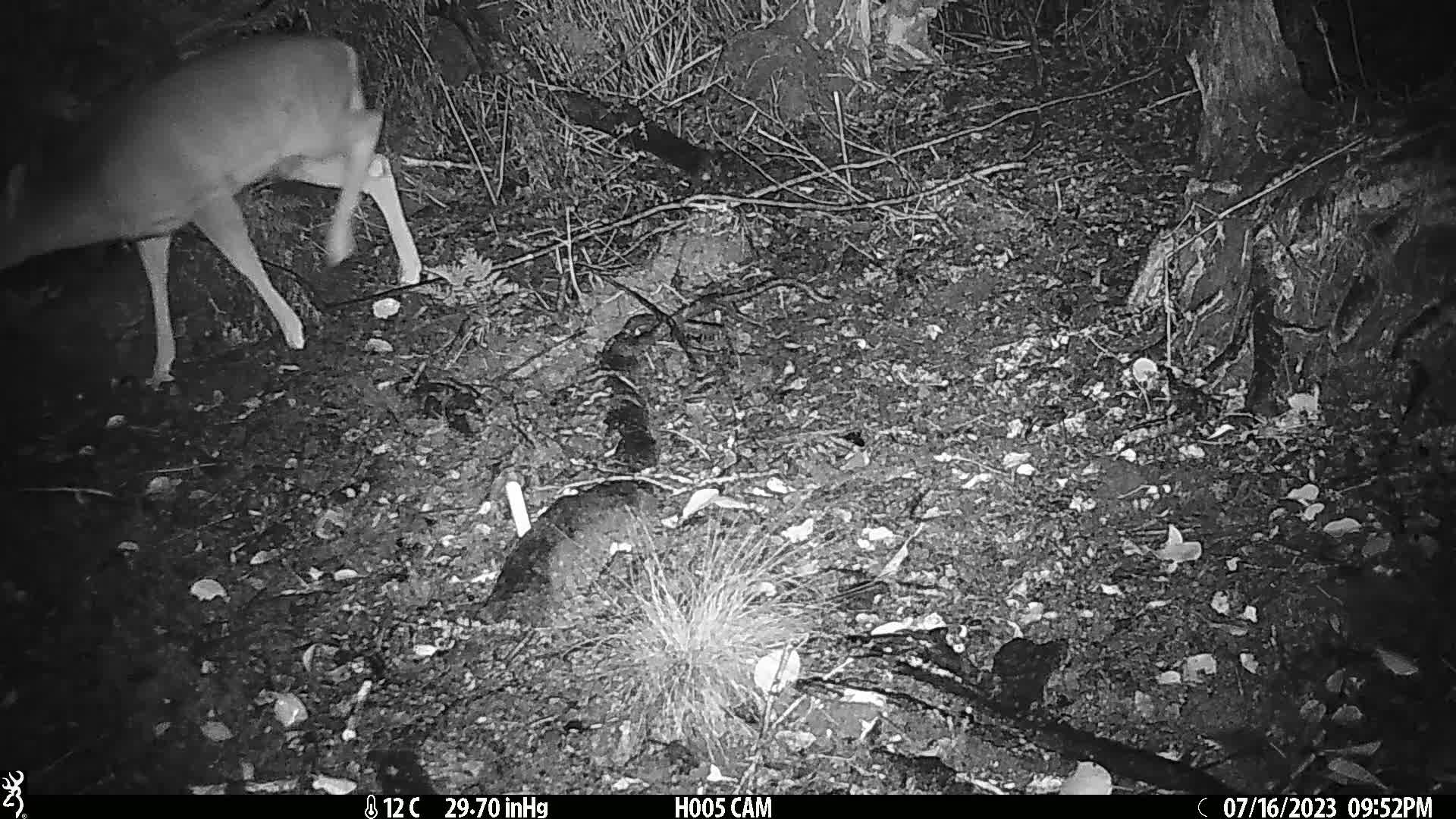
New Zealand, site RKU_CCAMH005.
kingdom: Animalia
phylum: Chordata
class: Mammalia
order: Artiodactyla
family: Cervidae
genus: Odocoileus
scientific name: Odocoileus virginianus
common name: white-tailed deer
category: white tailed deer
White tailed deer (white-tailed deer) (Odocoileus virginianus).